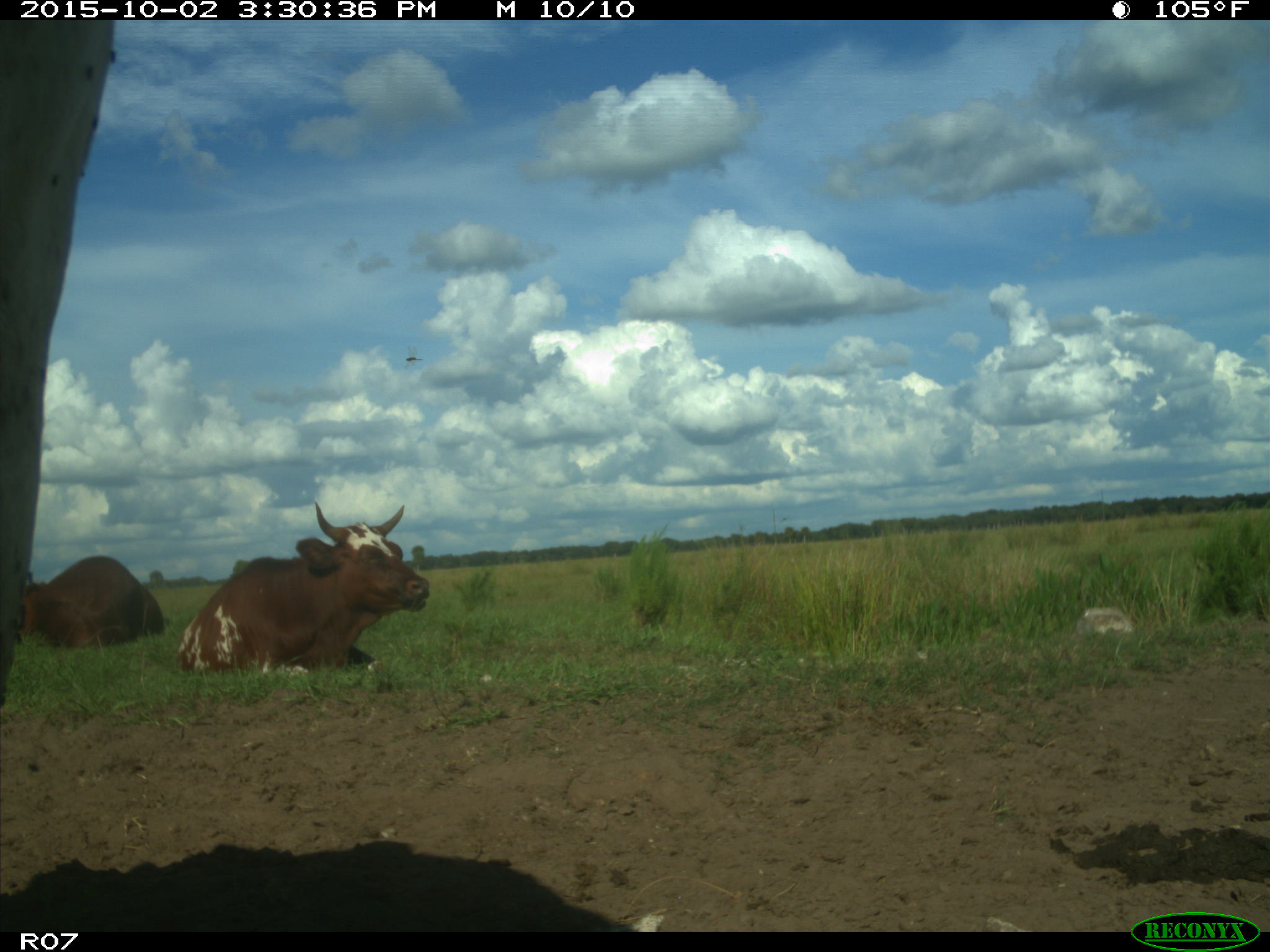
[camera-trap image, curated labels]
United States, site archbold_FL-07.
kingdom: Animalia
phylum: Chordata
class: Mammalia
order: Artiodactyla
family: Bovidae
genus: Bos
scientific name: Bos taurus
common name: domestic cow